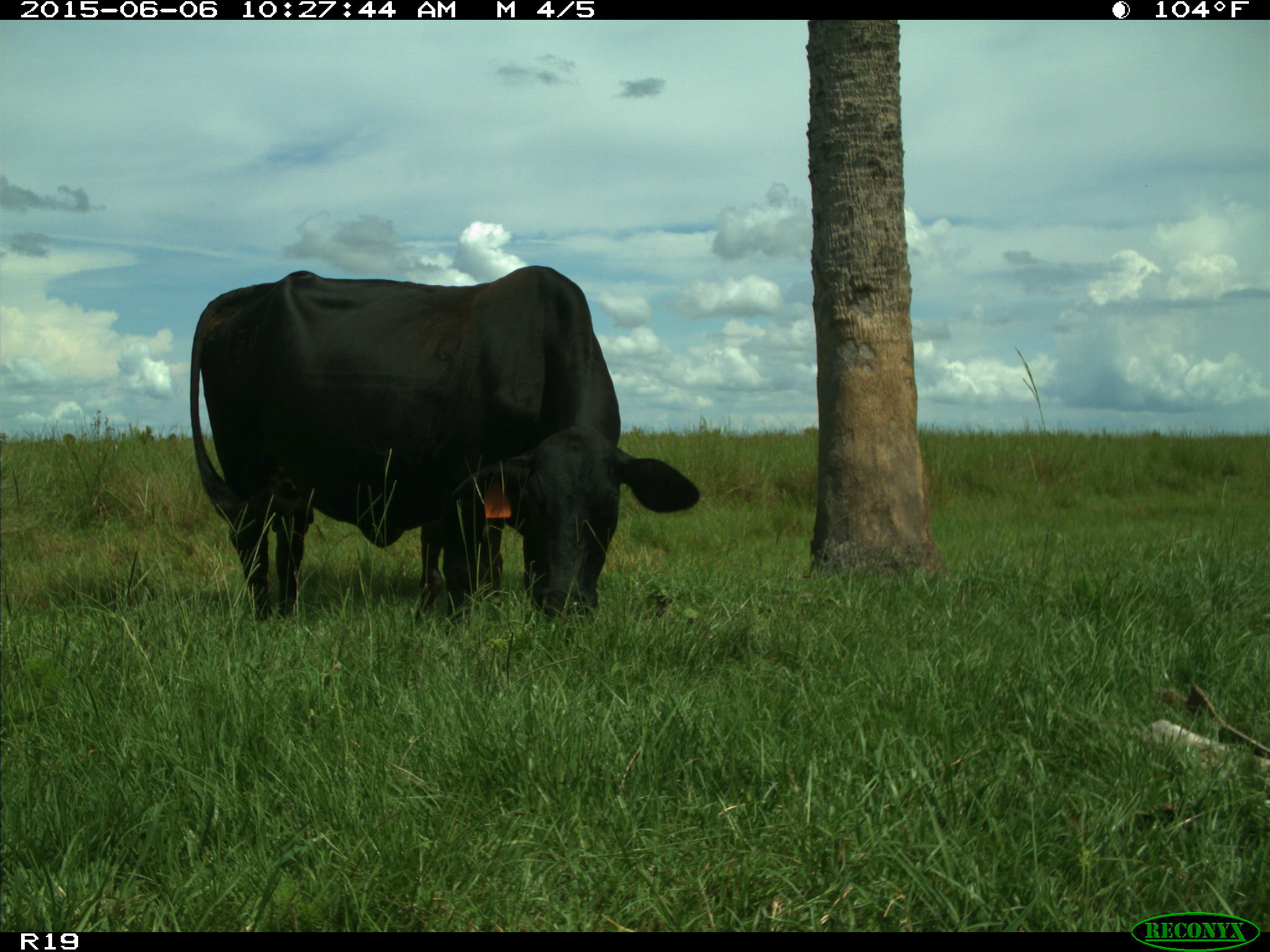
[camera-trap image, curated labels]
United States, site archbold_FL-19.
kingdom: Animalia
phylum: Chordata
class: Mammalia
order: Artiodactyla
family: Bovidae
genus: Bos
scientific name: Bos taurus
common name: domestic cow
Bos taurus (domestic cow).